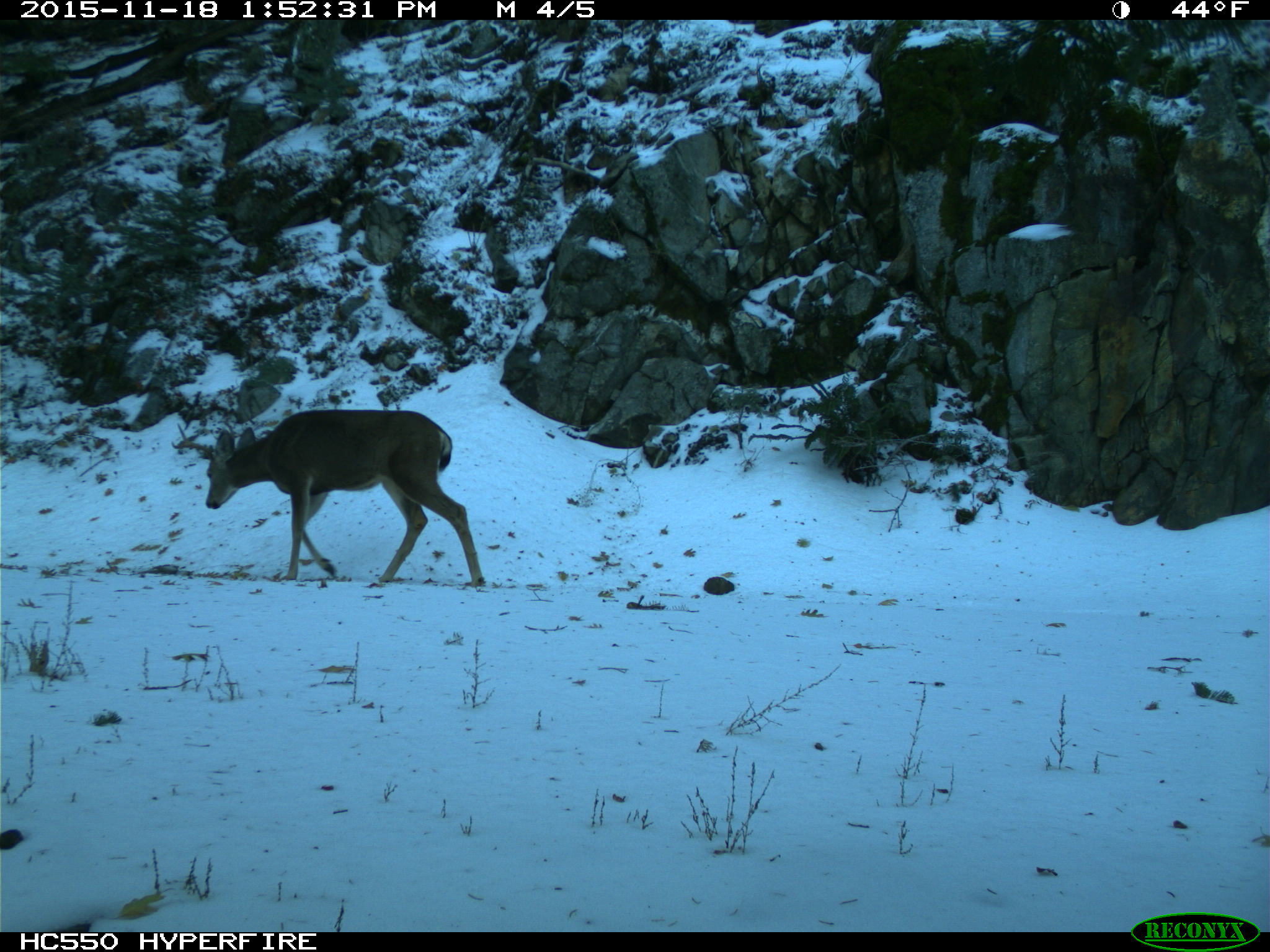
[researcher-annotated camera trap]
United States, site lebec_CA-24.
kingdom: Animalia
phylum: Chordata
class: Mammalia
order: Artiodactyla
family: Cervidae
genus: Odocoileus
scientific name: Odocoileus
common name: deer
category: unidentified deer